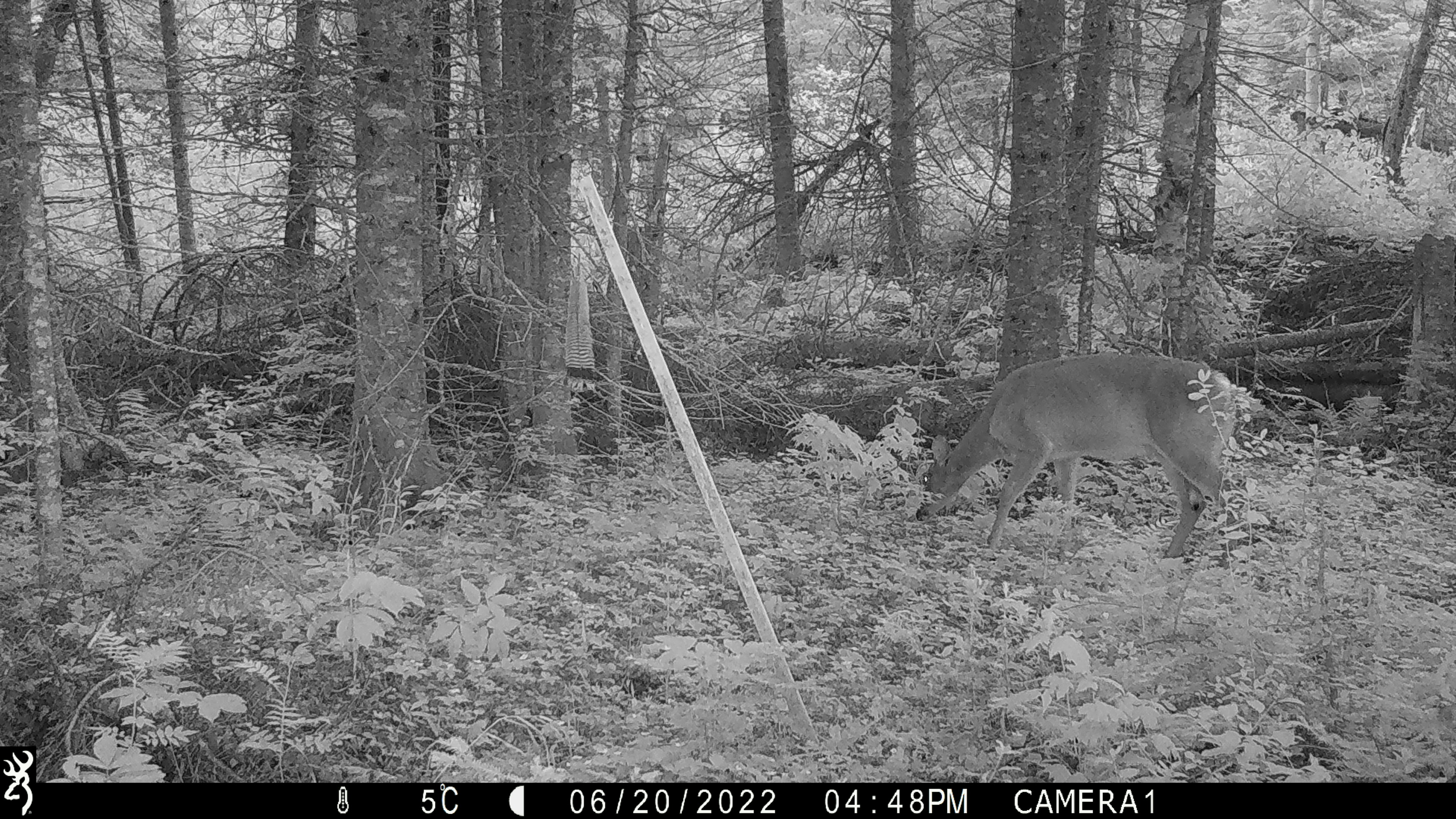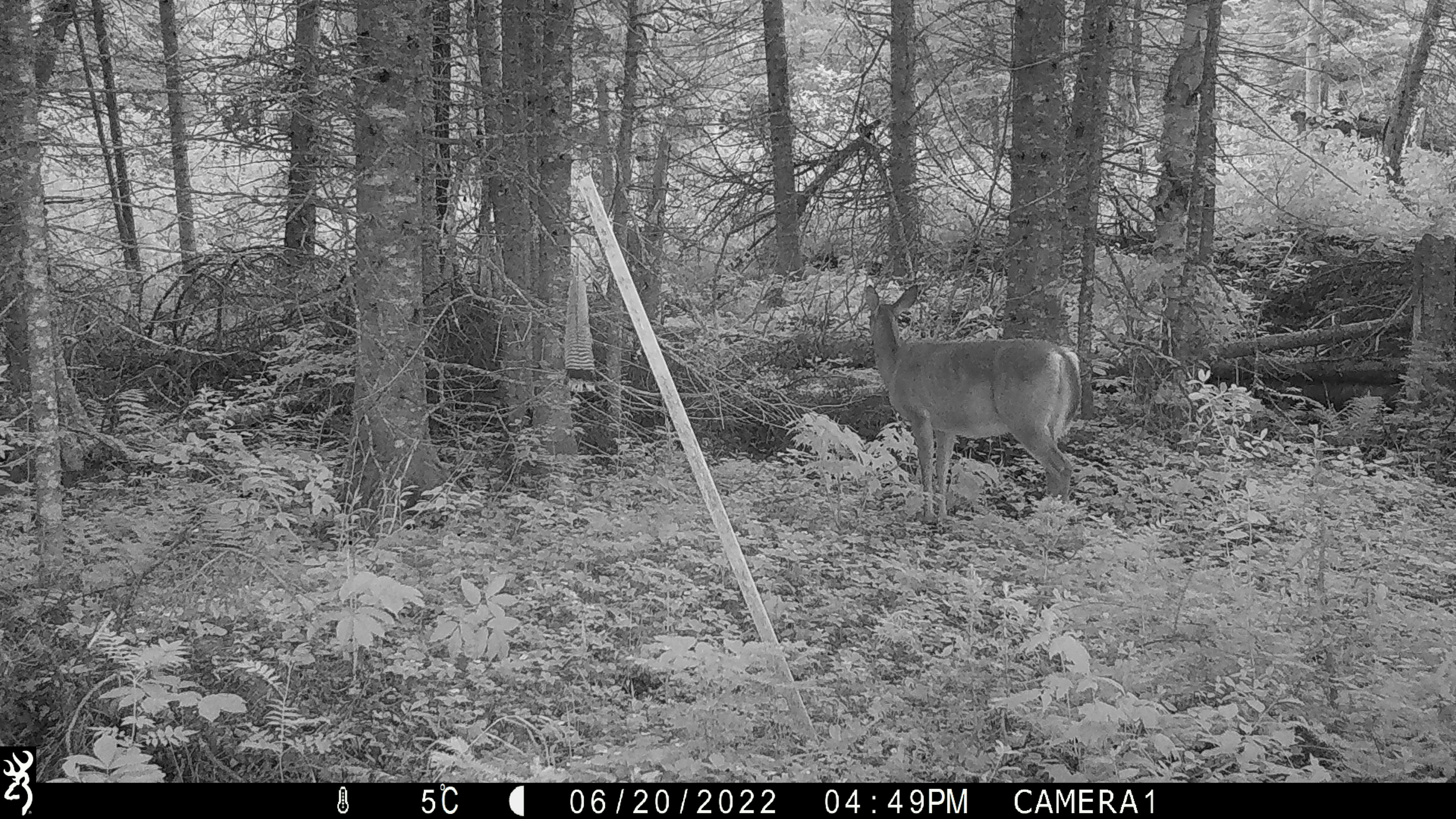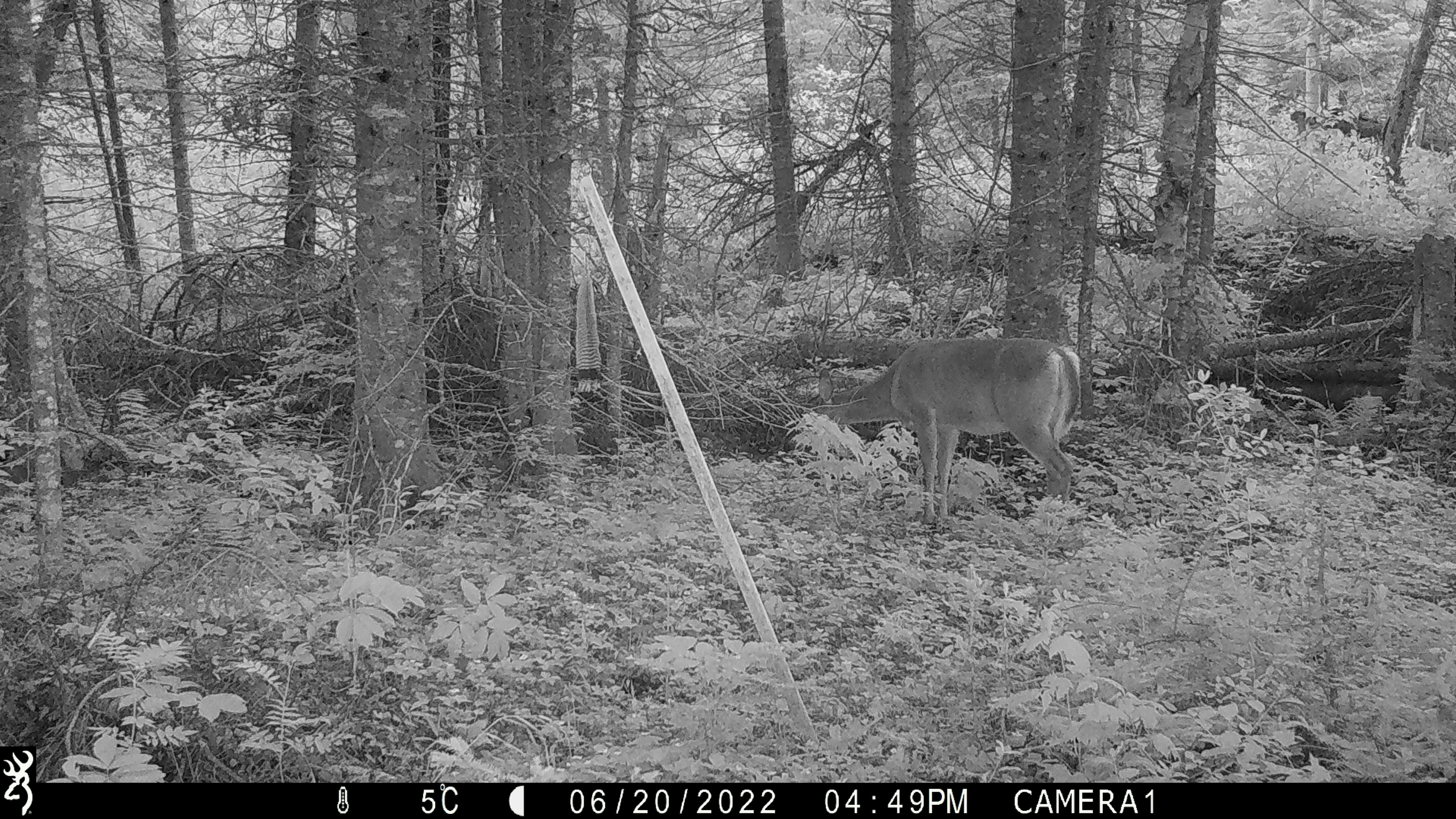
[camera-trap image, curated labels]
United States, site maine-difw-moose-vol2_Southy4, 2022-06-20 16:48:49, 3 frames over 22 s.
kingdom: Animalia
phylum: Chordata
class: Mammalia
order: Artiodactyla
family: Cervidae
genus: Odocoileus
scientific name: Odocoileus virginianus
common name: white-tailed deer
White-tailed deer (Odocoileus virginianus).